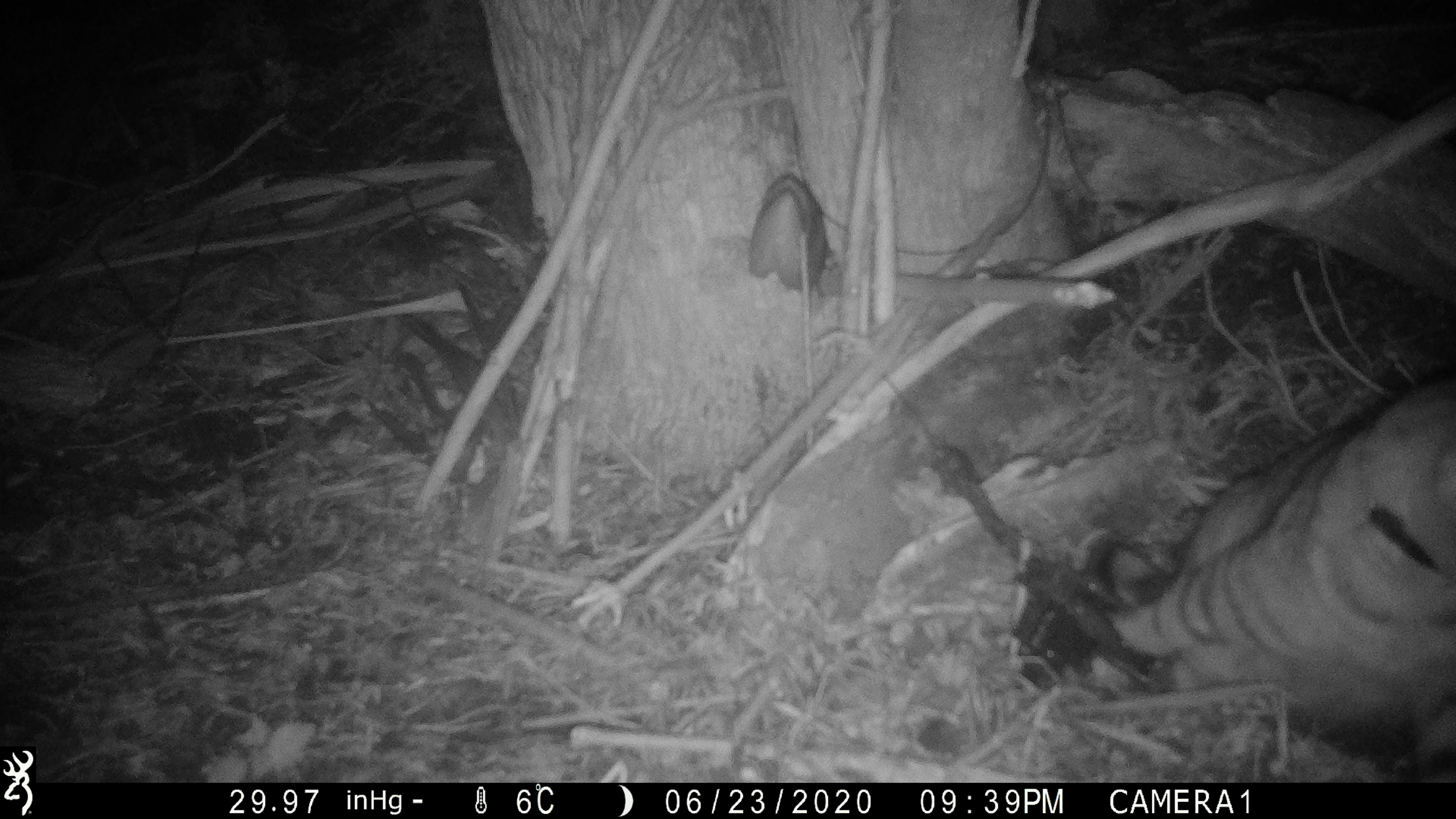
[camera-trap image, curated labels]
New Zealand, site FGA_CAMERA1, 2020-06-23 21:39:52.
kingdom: Animalia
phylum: Chordata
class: Mammalia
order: Carnivora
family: Felidae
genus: Felis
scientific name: Felis catus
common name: domestic cat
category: cat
Cat (domestic cat) (Felis catus).